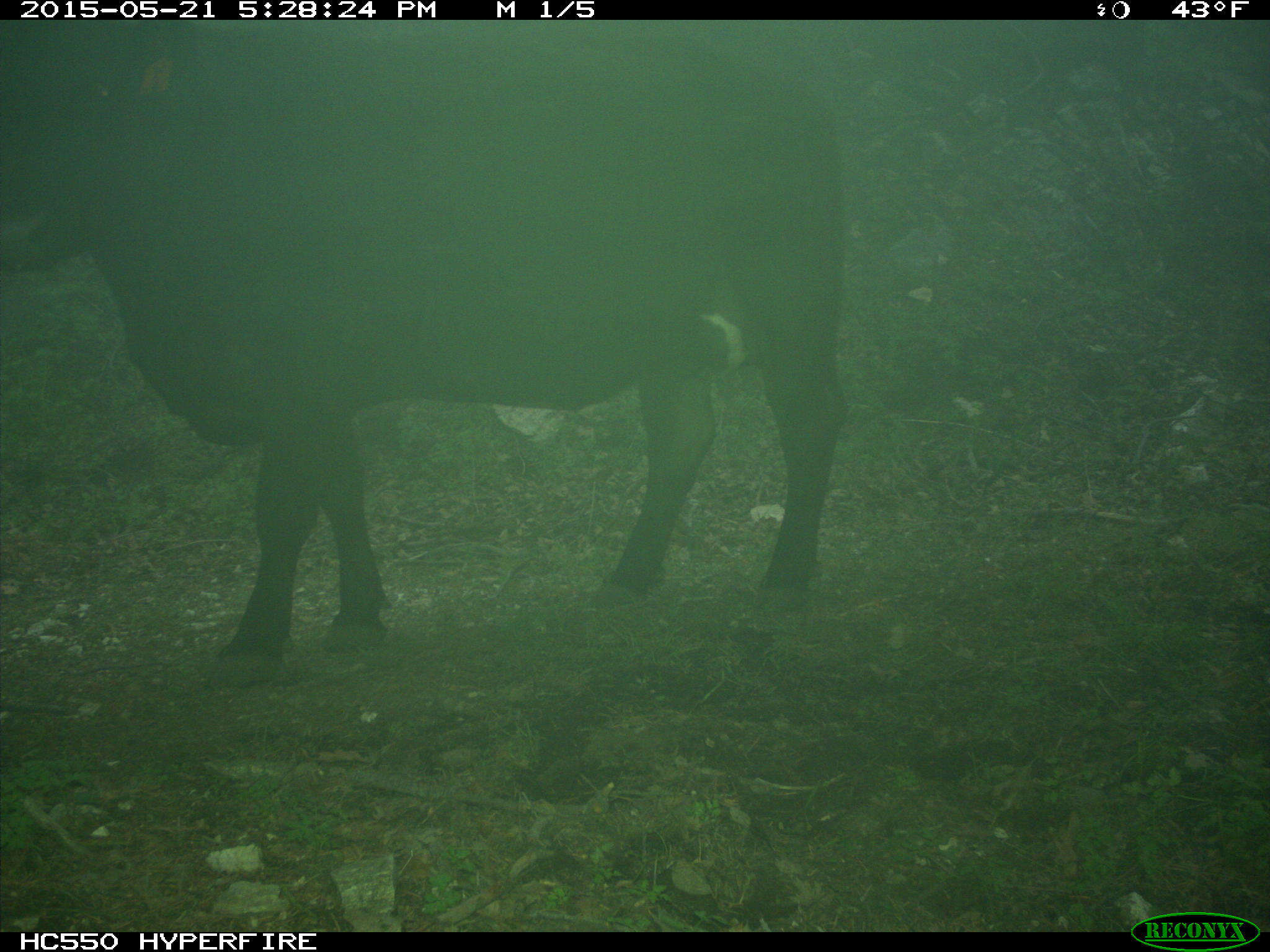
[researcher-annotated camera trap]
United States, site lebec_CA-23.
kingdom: Animalia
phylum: Chordata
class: Mammalia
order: Artiodactyla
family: Bovidae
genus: Bos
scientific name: Bos taurus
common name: domestic cow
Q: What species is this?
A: Bos taurus (domestic cow).